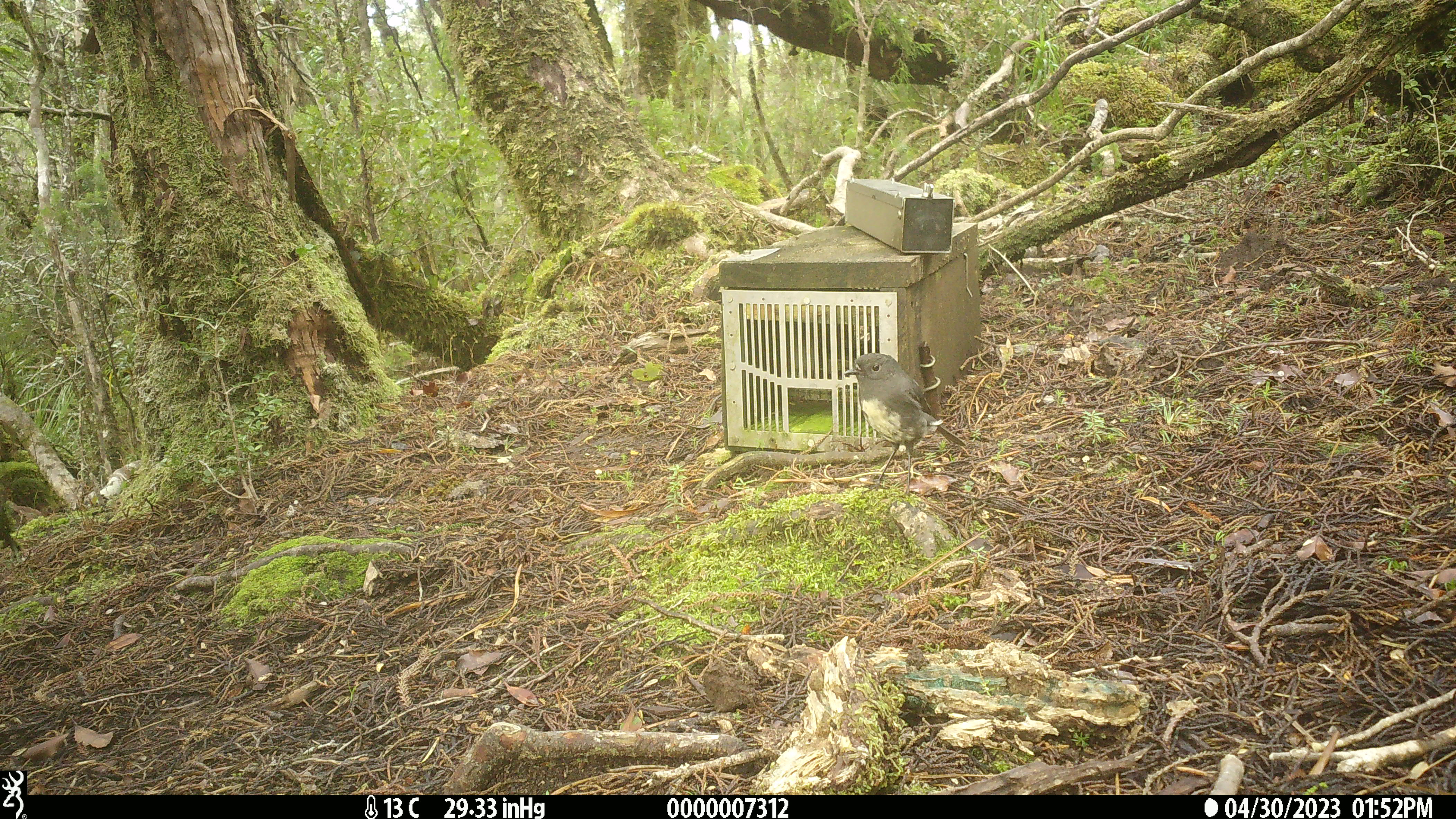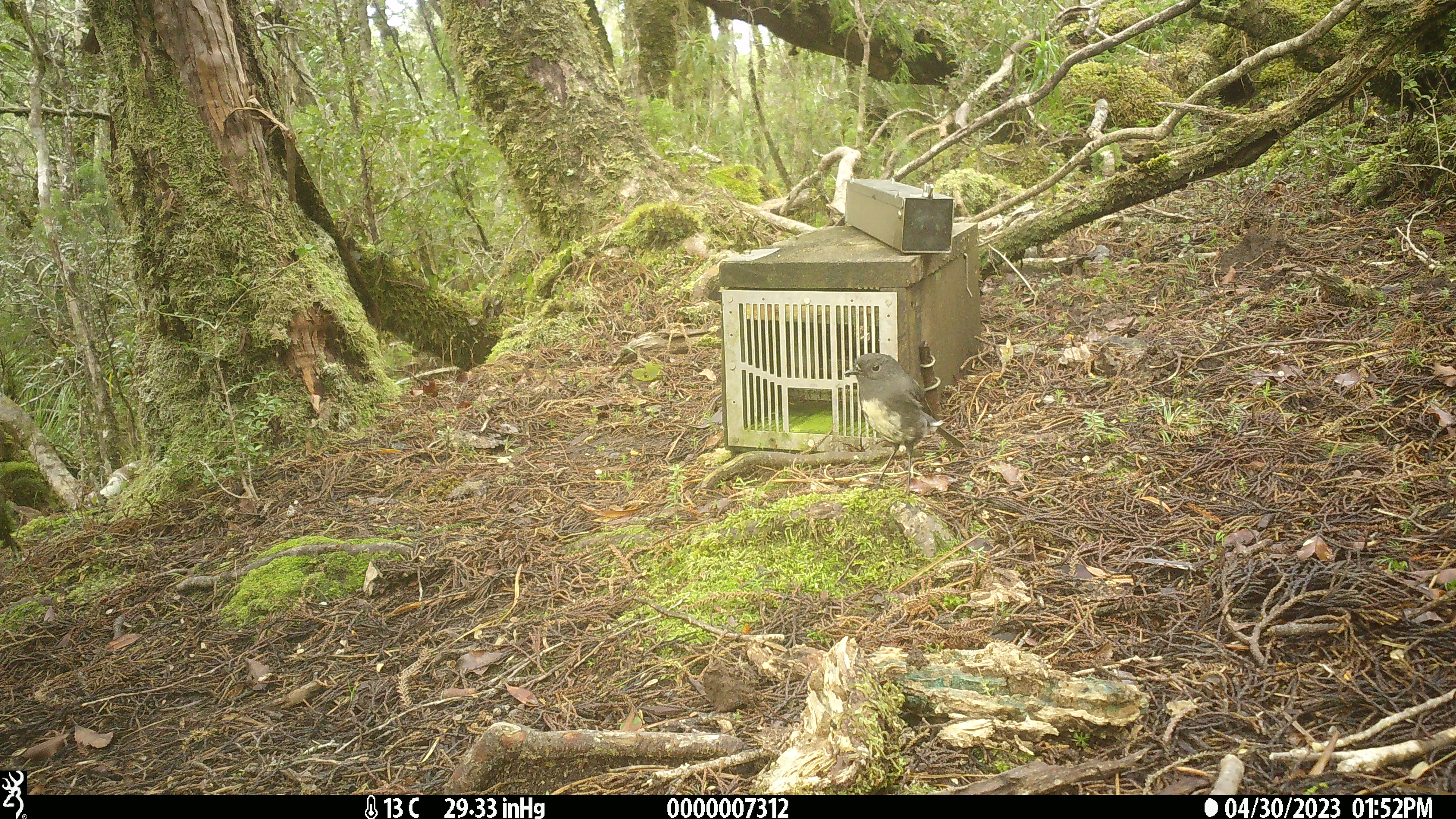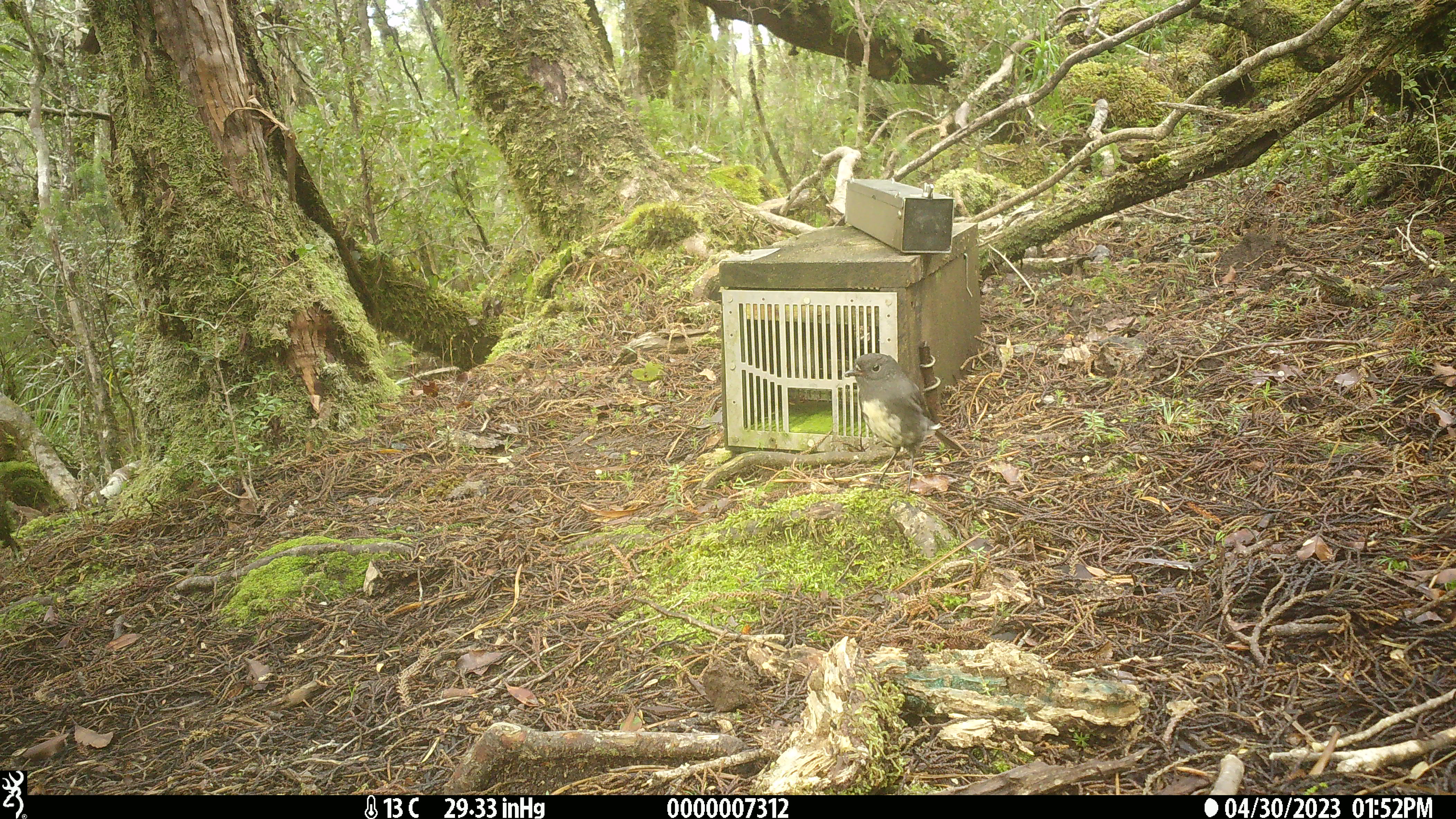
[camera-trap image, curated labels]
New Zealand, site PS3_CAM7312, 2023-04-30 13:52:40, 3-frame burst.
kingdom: Animalia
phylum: Chordata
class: Aves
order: Passeriformes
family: Petroicidae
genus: Petroica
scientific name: Petroica australis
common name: new zealand robin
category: robin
Robin (new zealand robin) (Petroica australis).